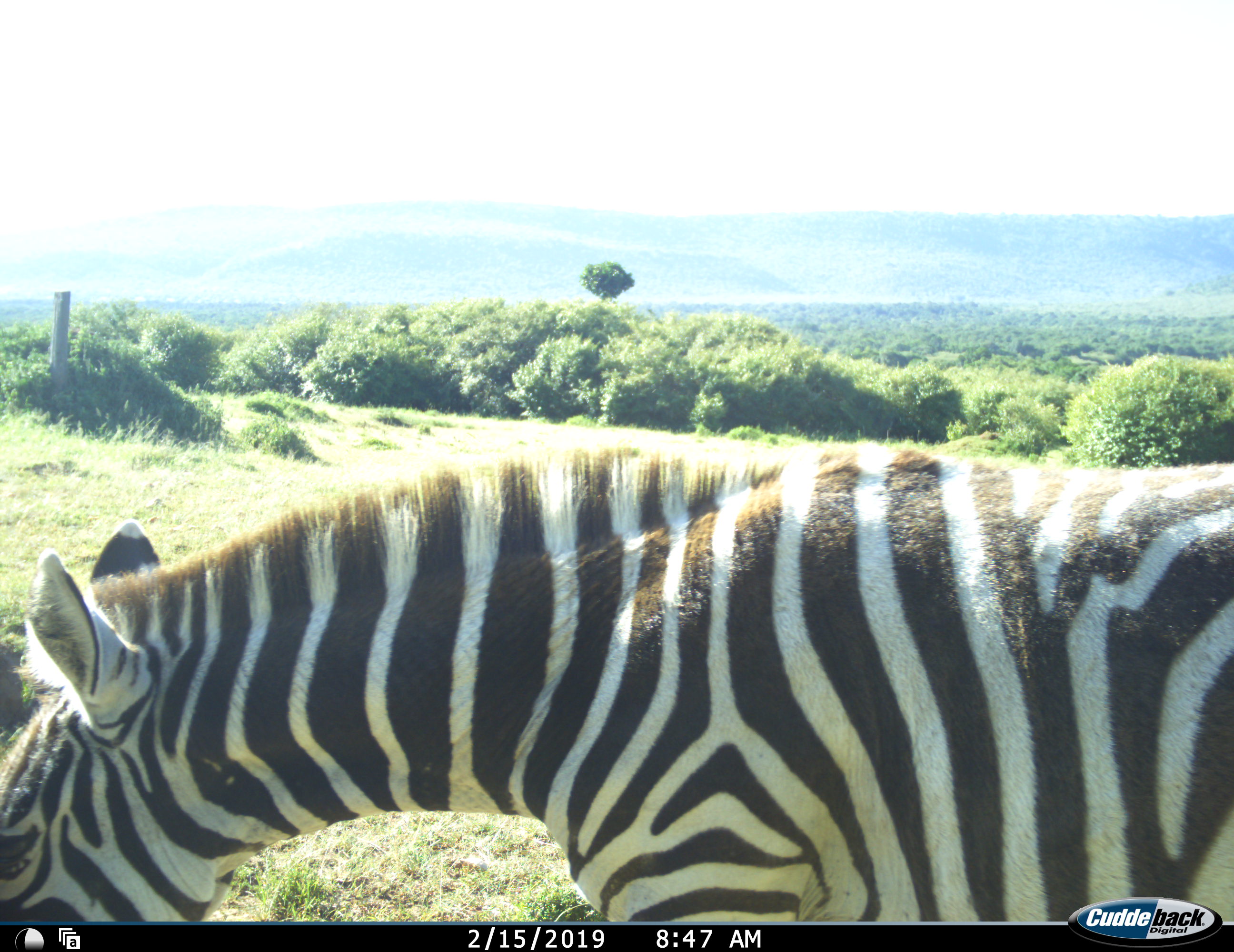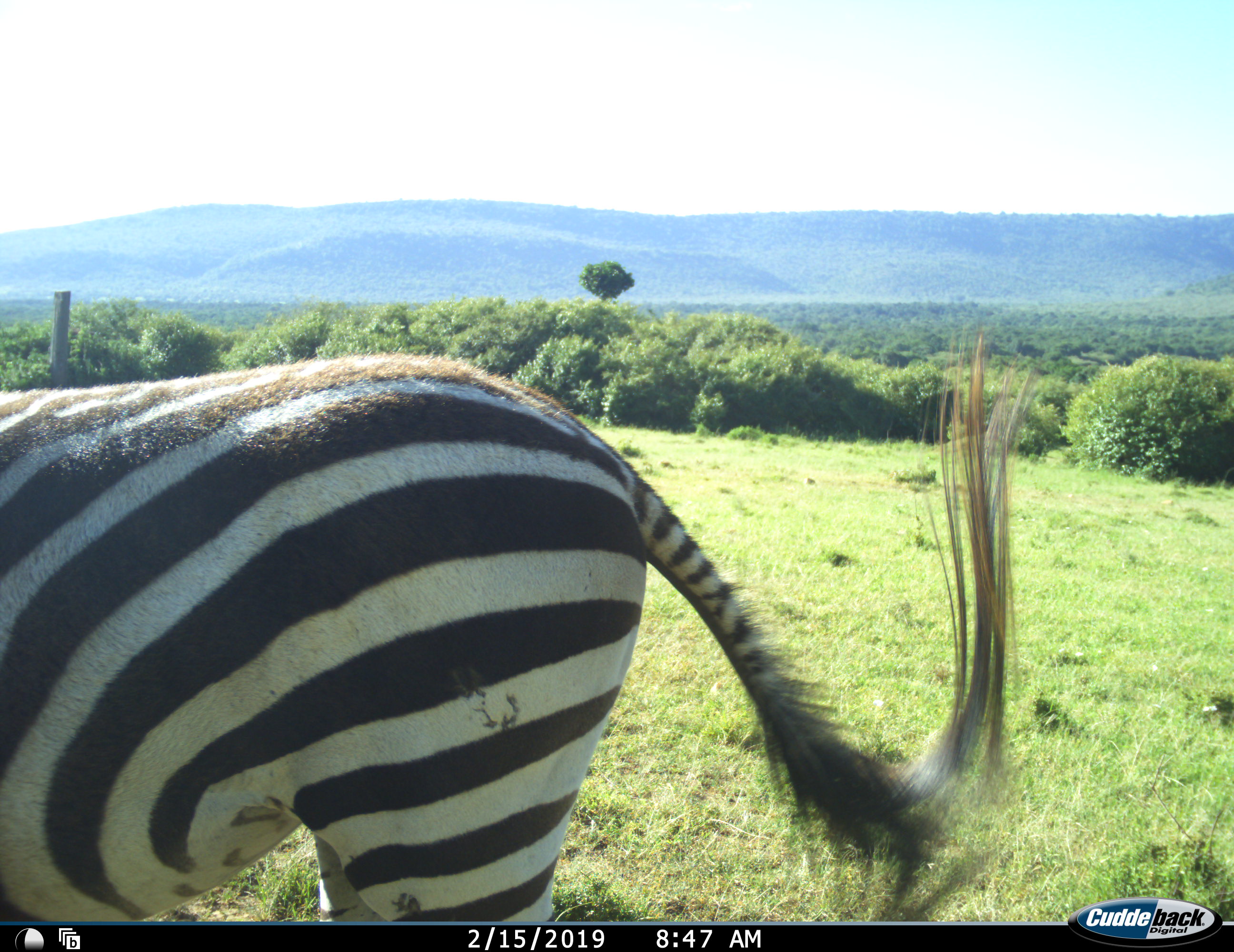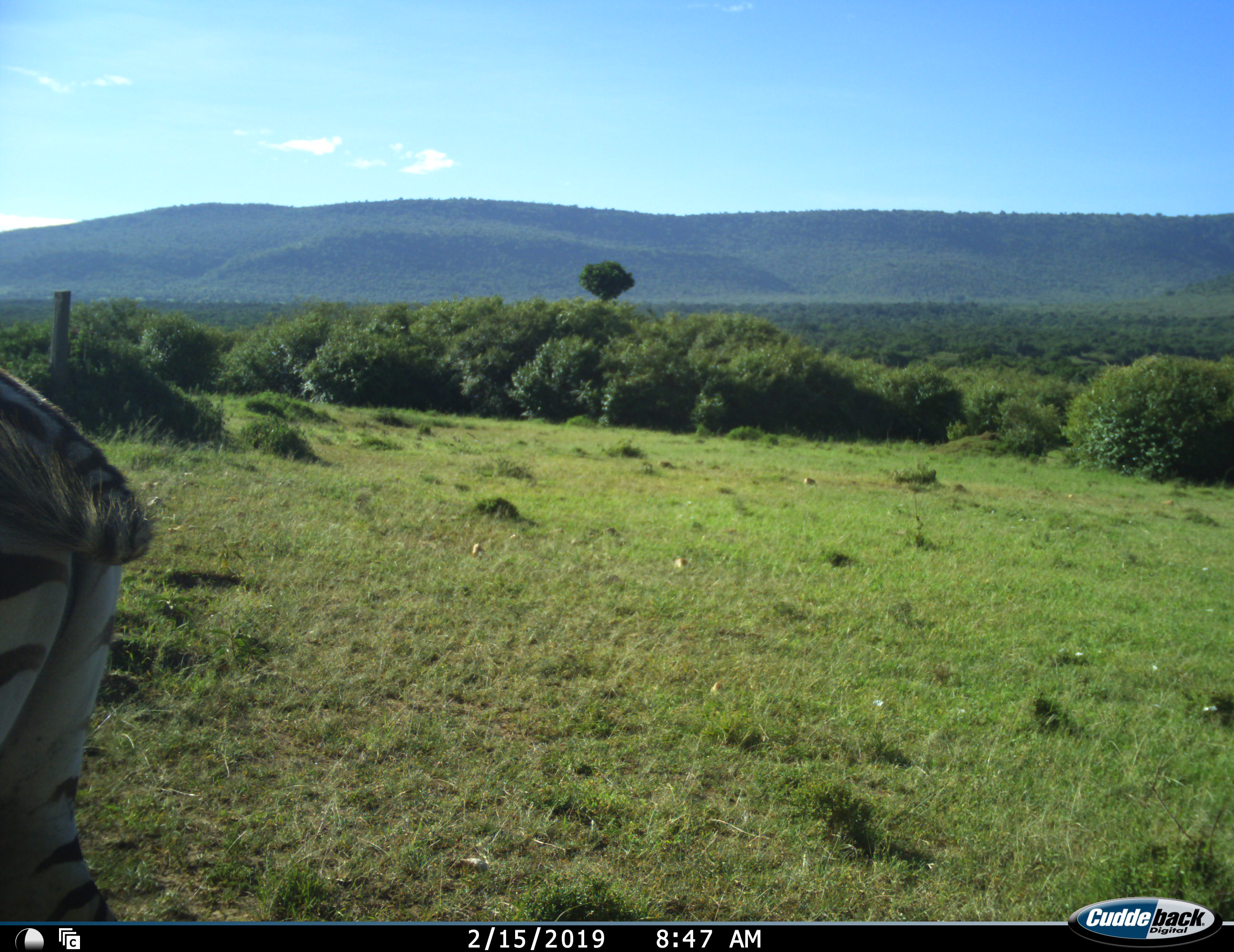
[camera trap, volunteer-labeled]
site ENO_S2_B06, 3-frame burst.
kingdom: Animalia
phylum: Chordata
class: Mammalia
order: Perissodactyla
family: Equidae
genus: Equus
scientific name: Equus quagga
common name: plains zebra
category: zebraplains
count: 1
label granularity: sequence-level